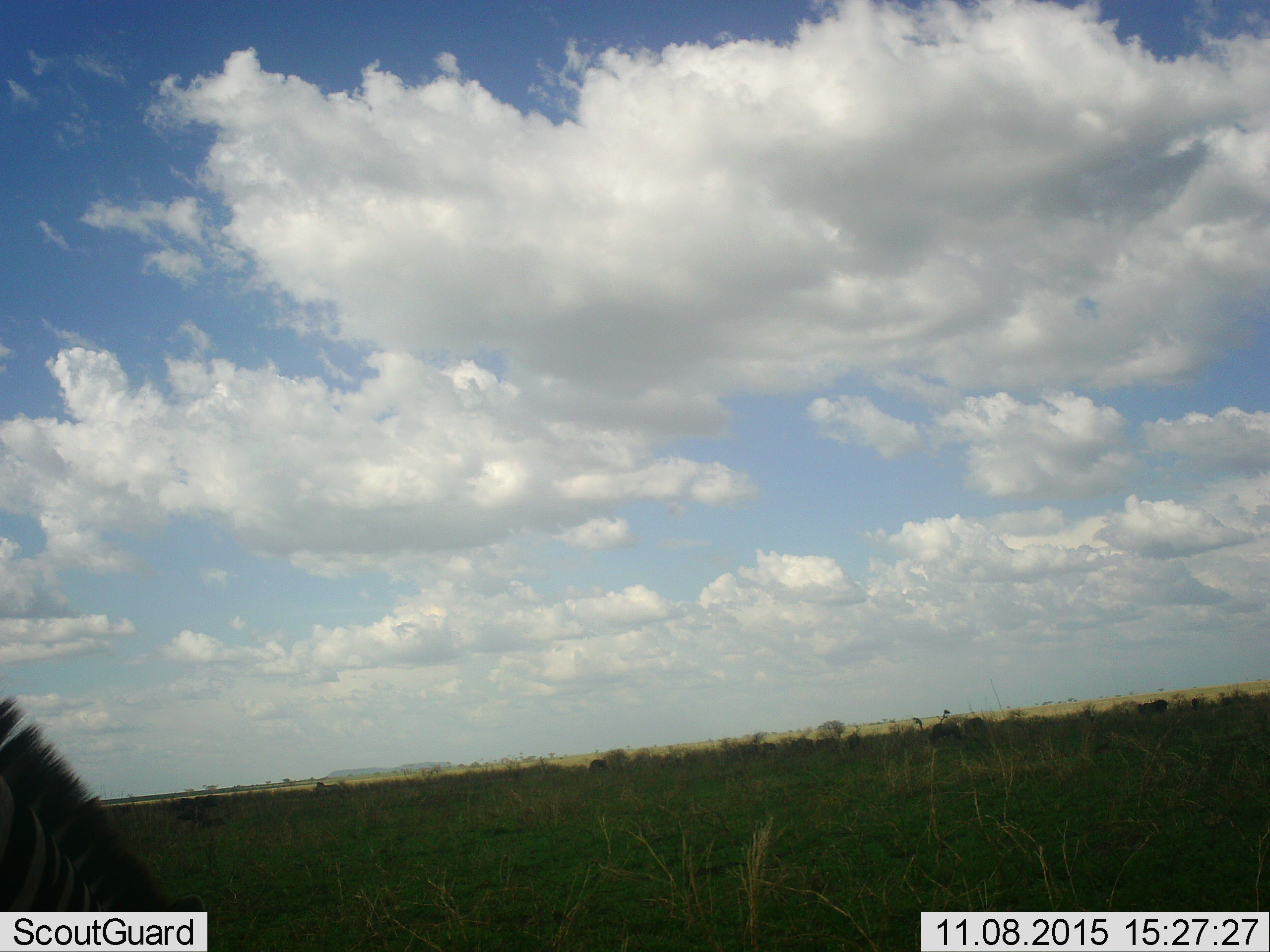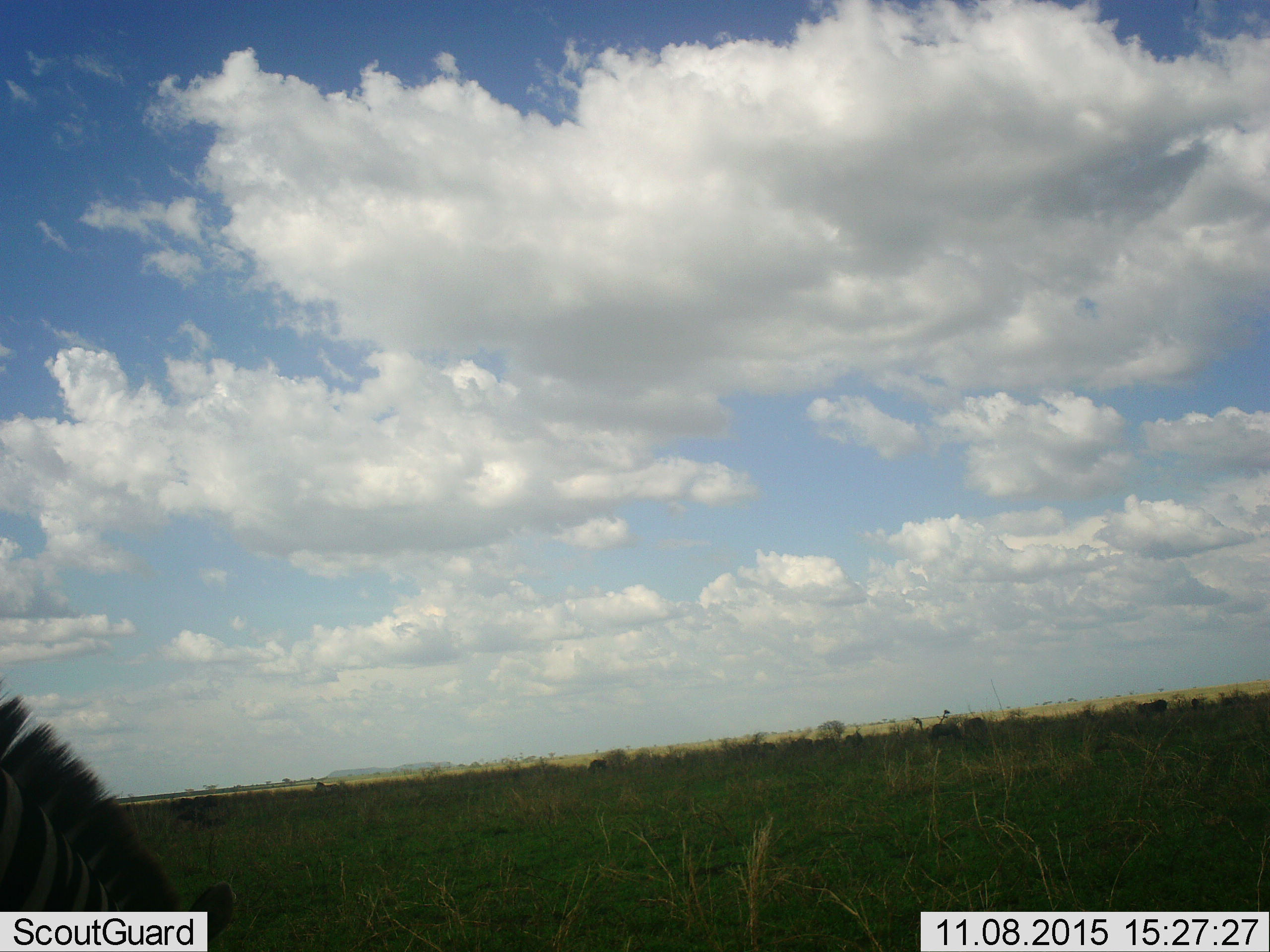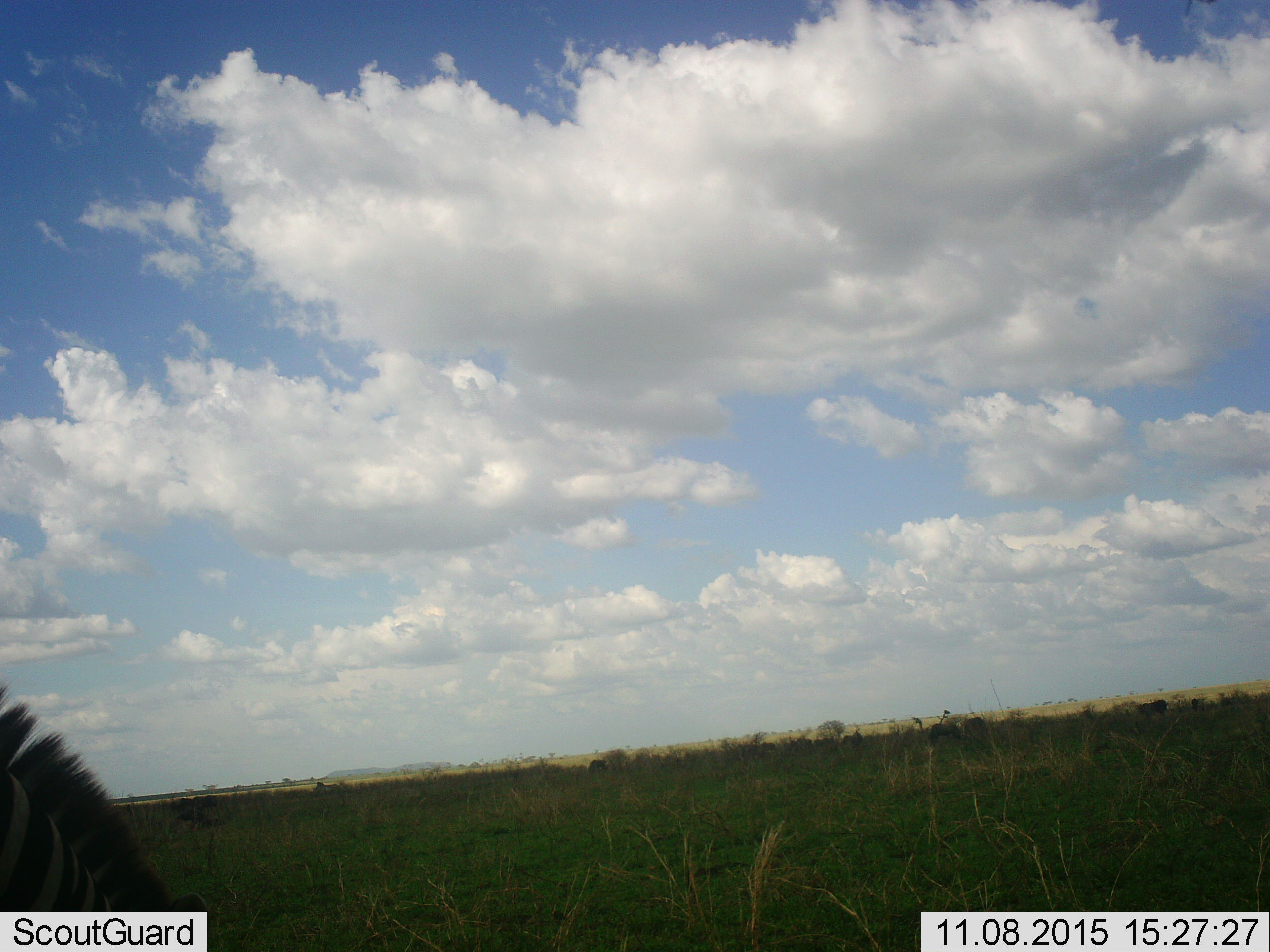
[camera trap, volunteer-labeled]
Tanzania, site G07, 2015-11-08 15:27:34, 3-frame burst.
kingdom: Animalia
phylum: Chordata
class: Mammalia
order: Perissodactyla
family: Equidae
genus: Equus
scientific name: Equus quagga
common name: plains zebra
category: zebra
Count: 1.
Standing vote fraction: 44%.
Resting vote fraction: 0%.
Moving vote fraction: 11%.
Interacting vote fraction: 0%.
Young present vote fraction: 0%.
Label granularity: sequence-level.